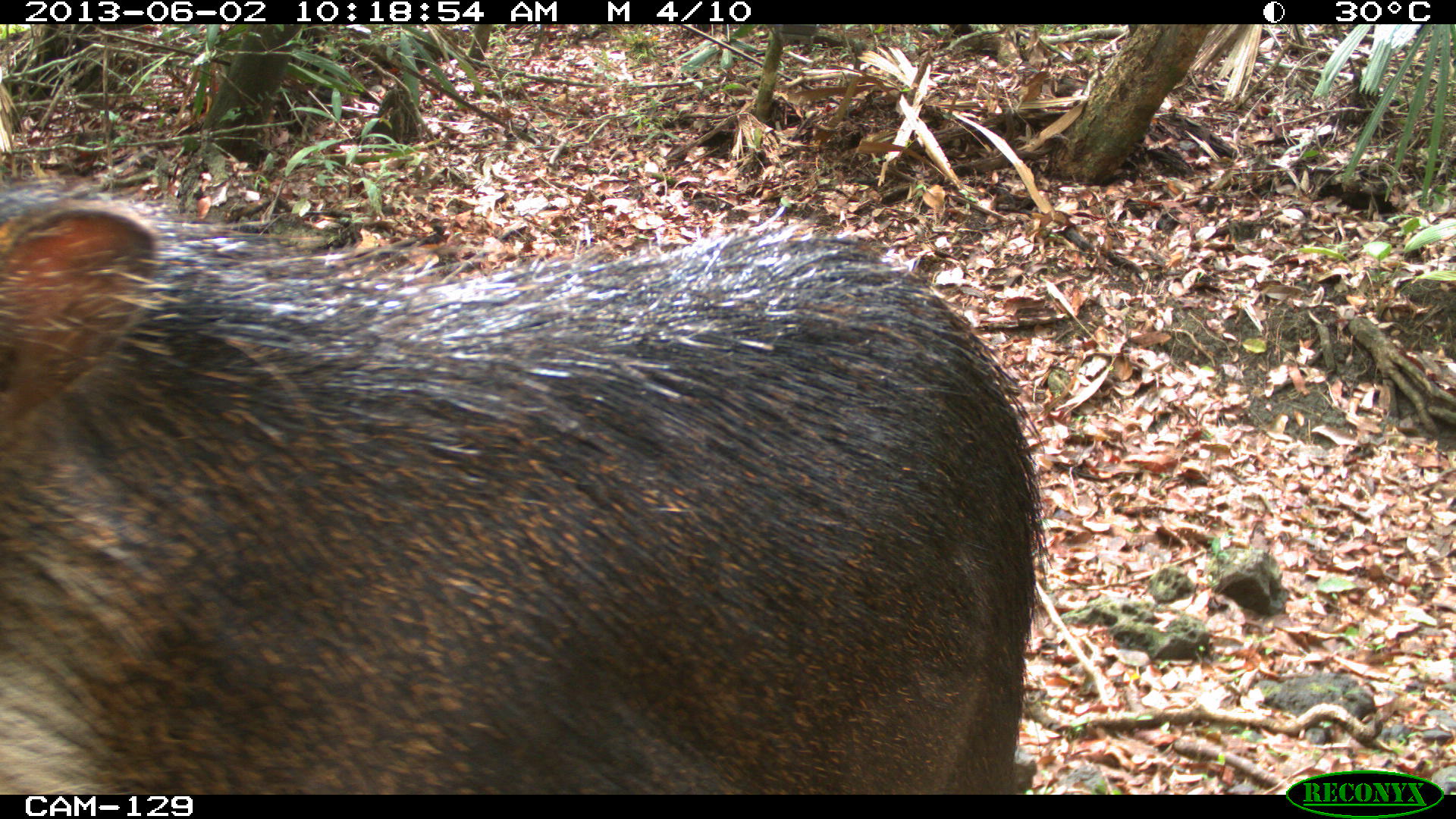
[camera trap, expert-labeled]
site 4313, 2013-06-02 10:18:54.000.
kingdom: Animalia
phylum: Chordata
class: Mammalia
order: Artiodactyla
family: Tayassuidae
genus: Tayassu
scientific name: Tayassu pecari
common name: white-lipped peccary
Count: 4.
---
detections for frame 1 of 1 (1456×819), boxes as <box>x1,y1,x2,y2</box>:
tayassu pecari: <box>0,170,1047,792</box>